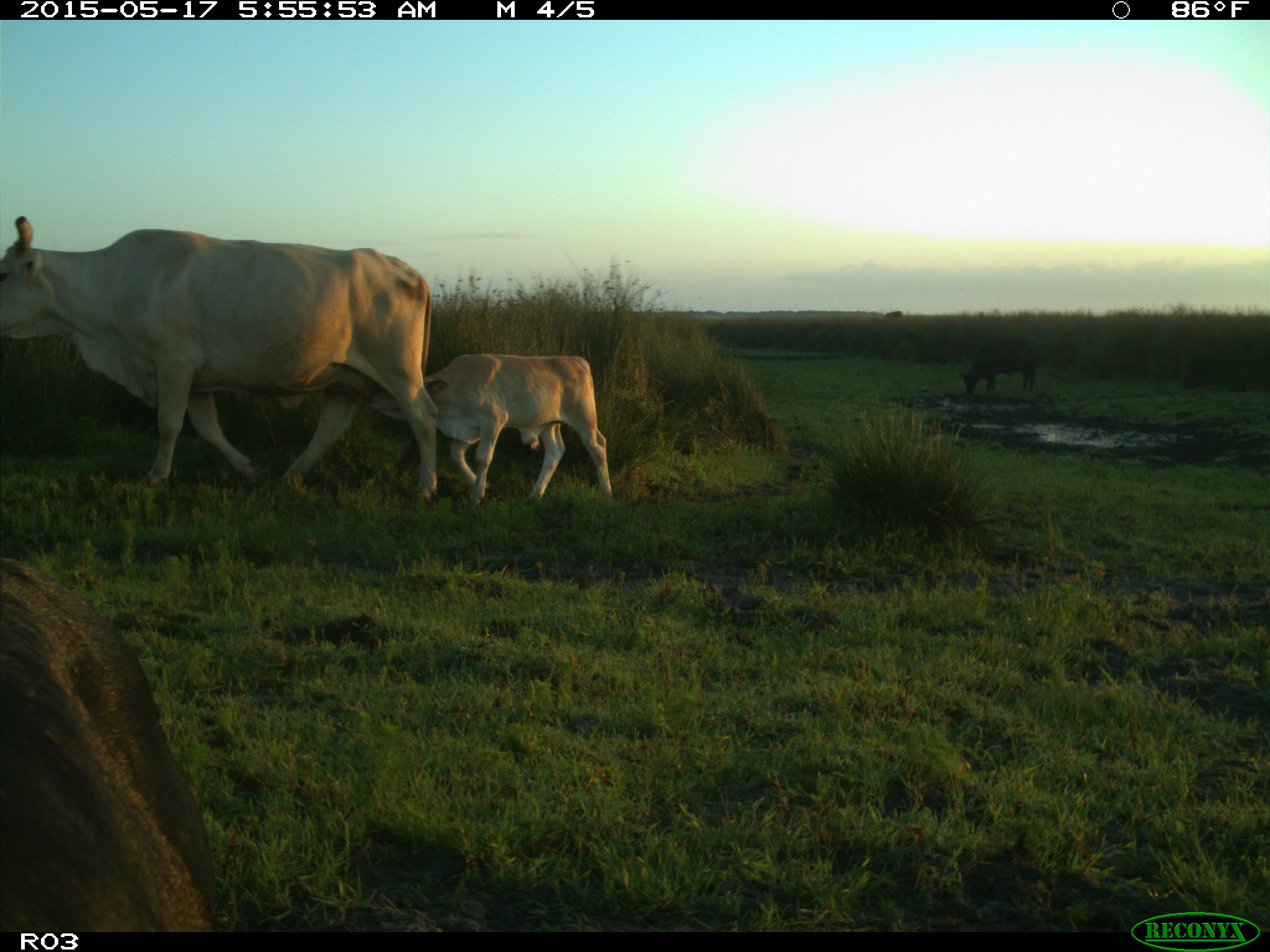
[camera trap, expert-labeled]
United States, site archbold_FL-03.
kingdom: Animalia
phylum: Chordata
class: Mammalia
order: Artiodactyla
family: Bovidae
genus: Bos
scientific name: Bos taurus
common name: domestic cow